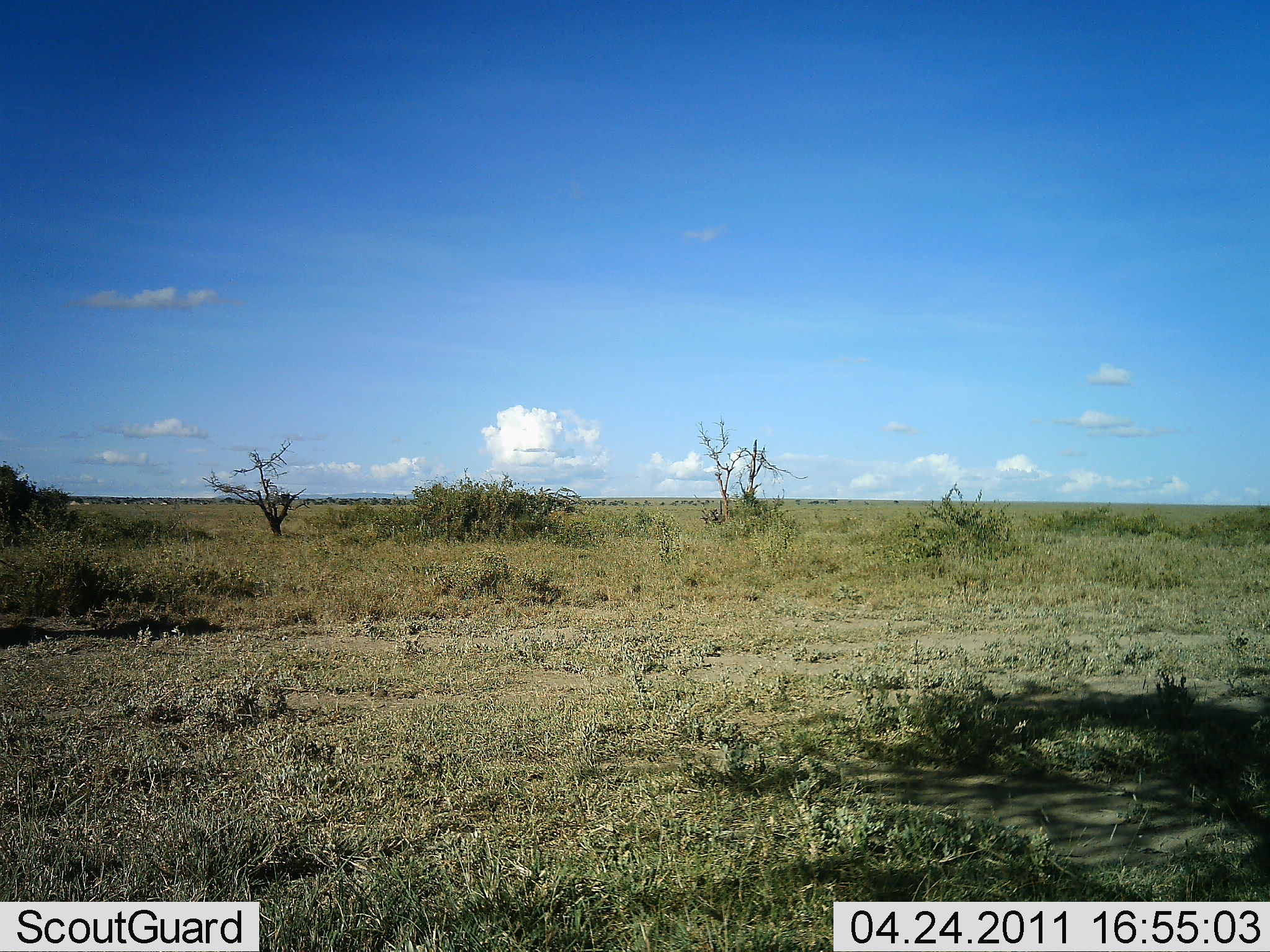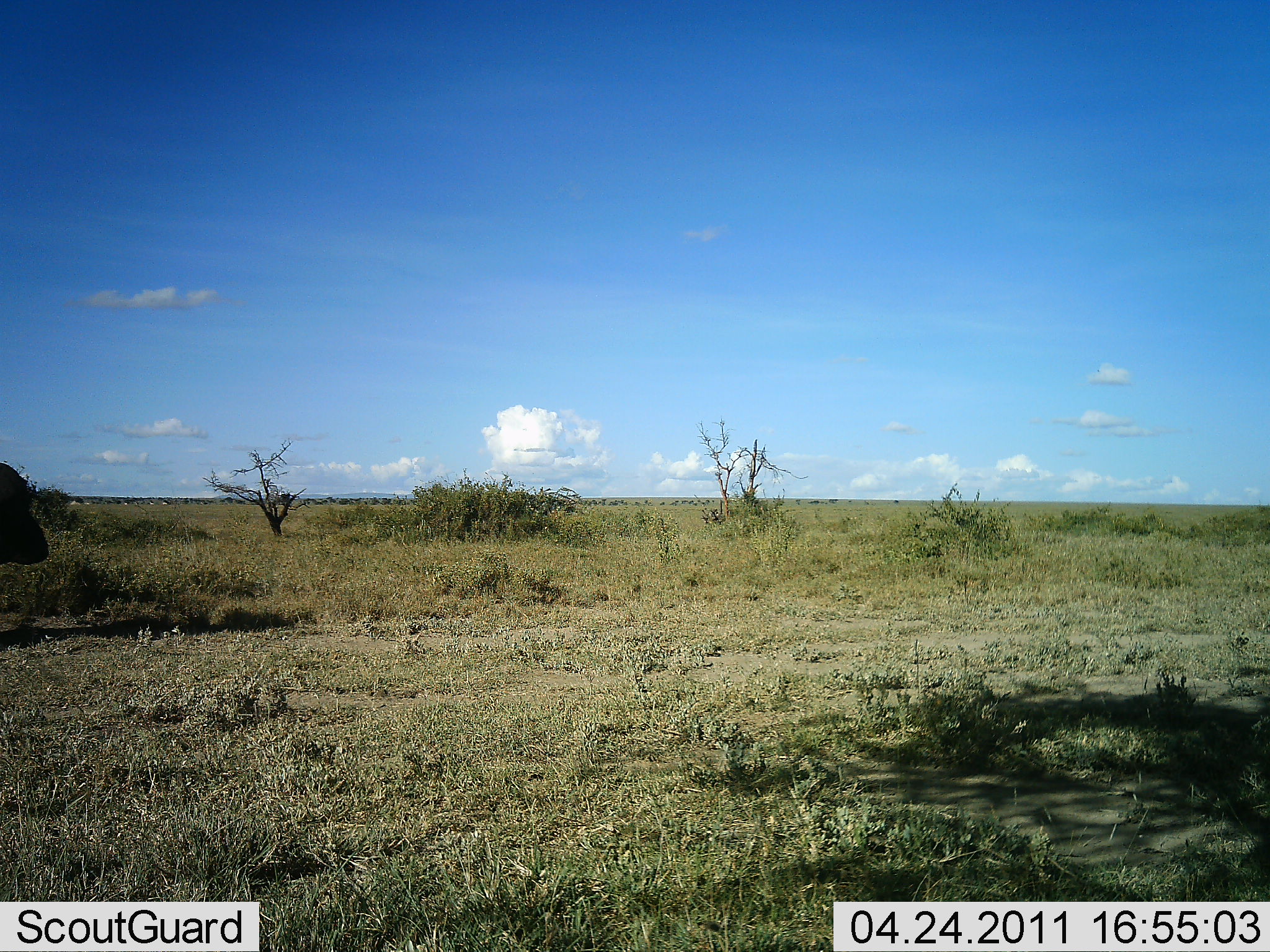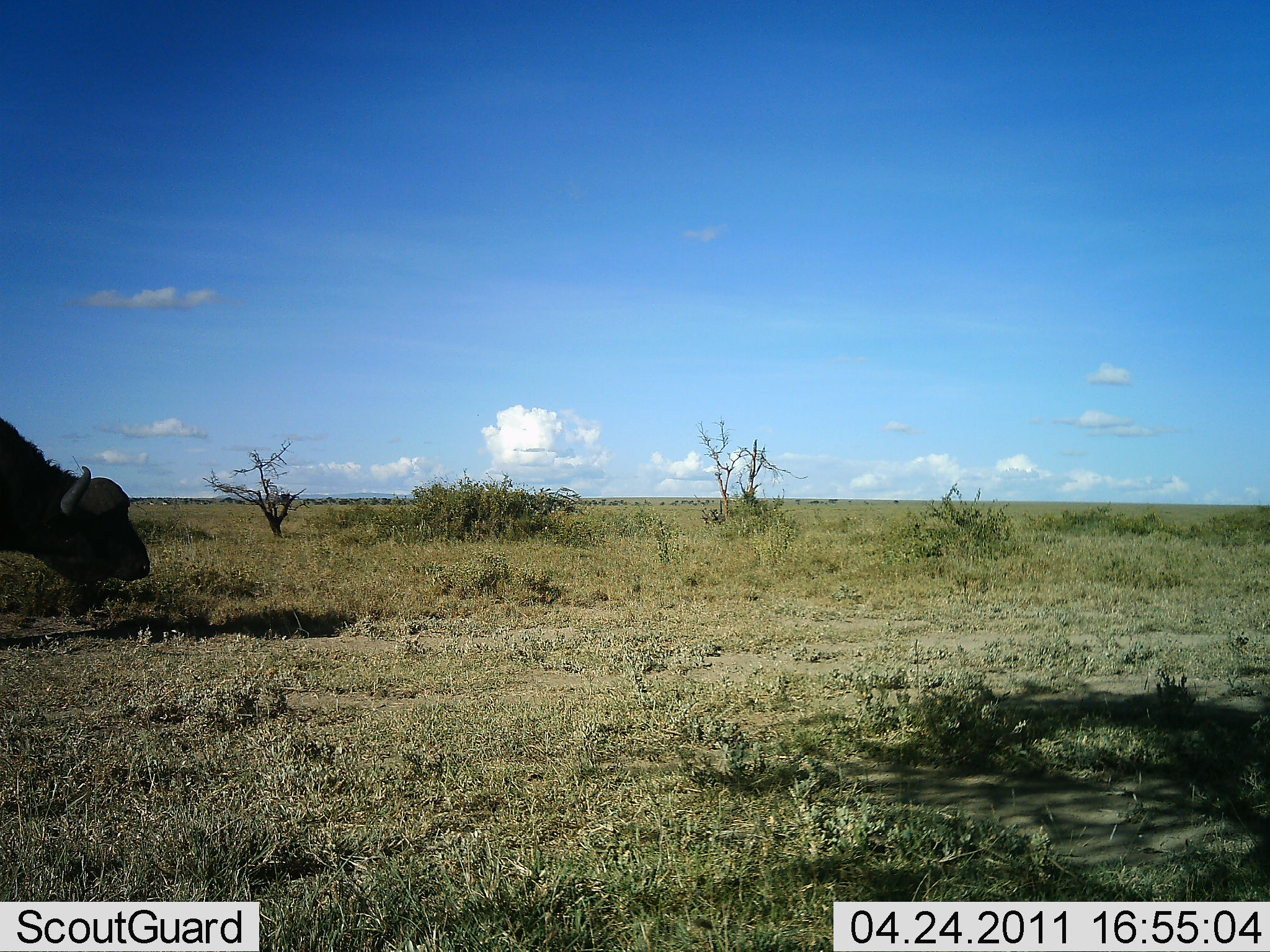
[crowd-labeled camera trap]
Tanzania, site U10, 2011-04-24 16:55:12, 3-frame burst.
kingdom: Animalia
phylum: Chordata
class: Mammalia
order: Artiodactyla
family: Bovidae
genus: Syncerus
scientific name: Syncerus caffer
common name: cape buffalo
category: buffalo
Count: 1.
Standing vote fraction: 0%.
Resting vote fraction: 0%.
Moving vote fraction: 92%.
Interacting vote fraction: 0%.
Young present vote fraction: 0%.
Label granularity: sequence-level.